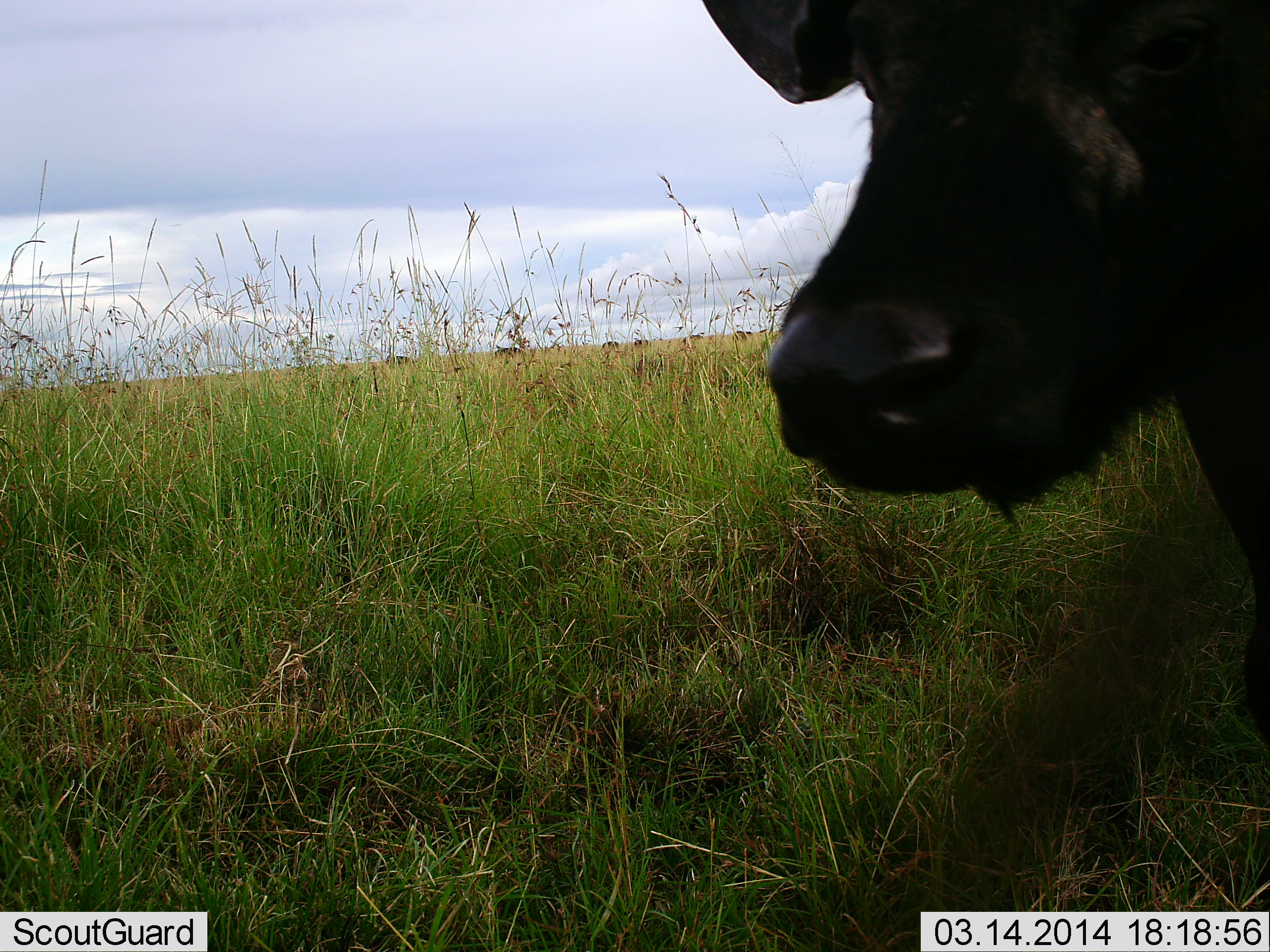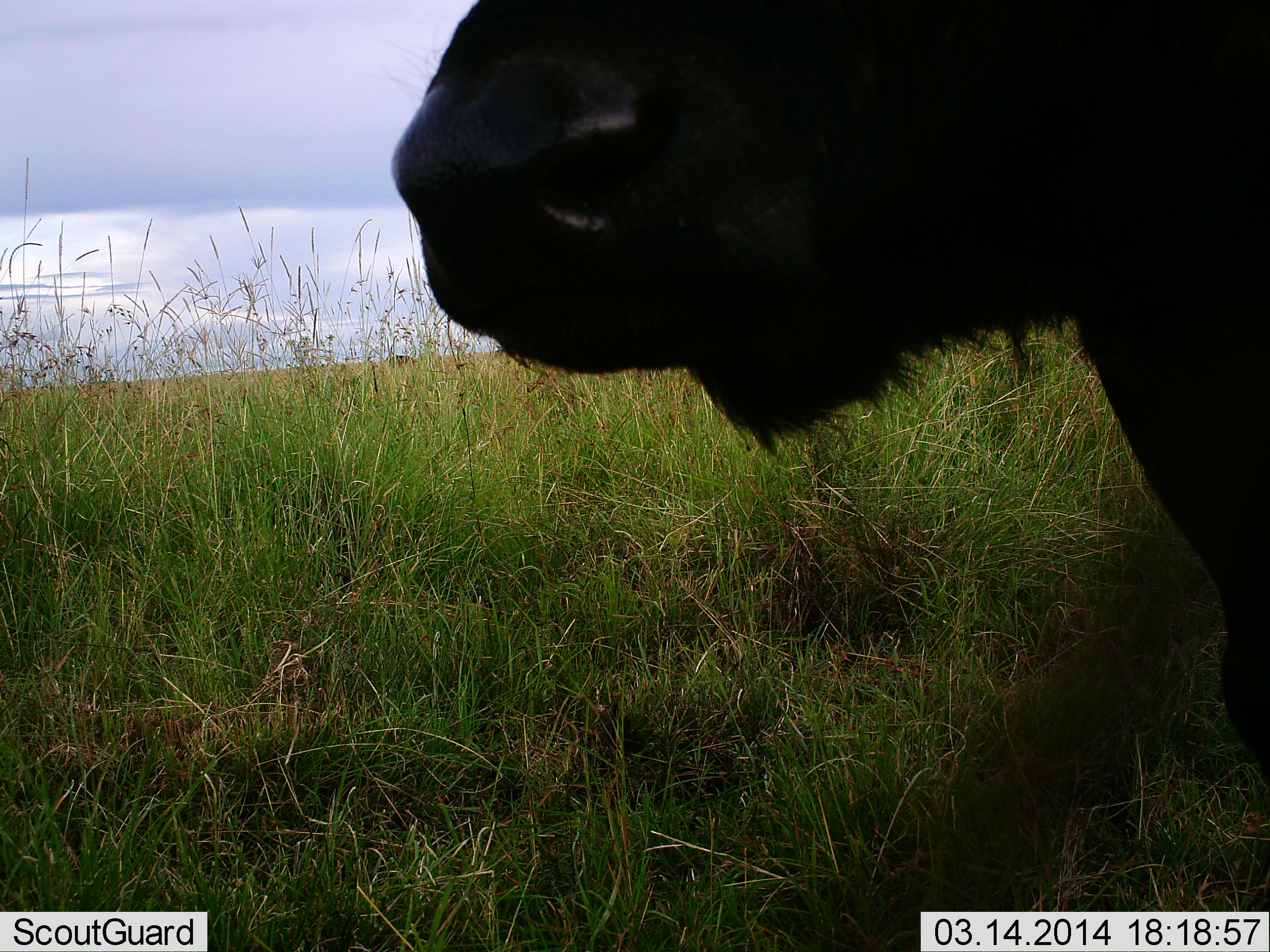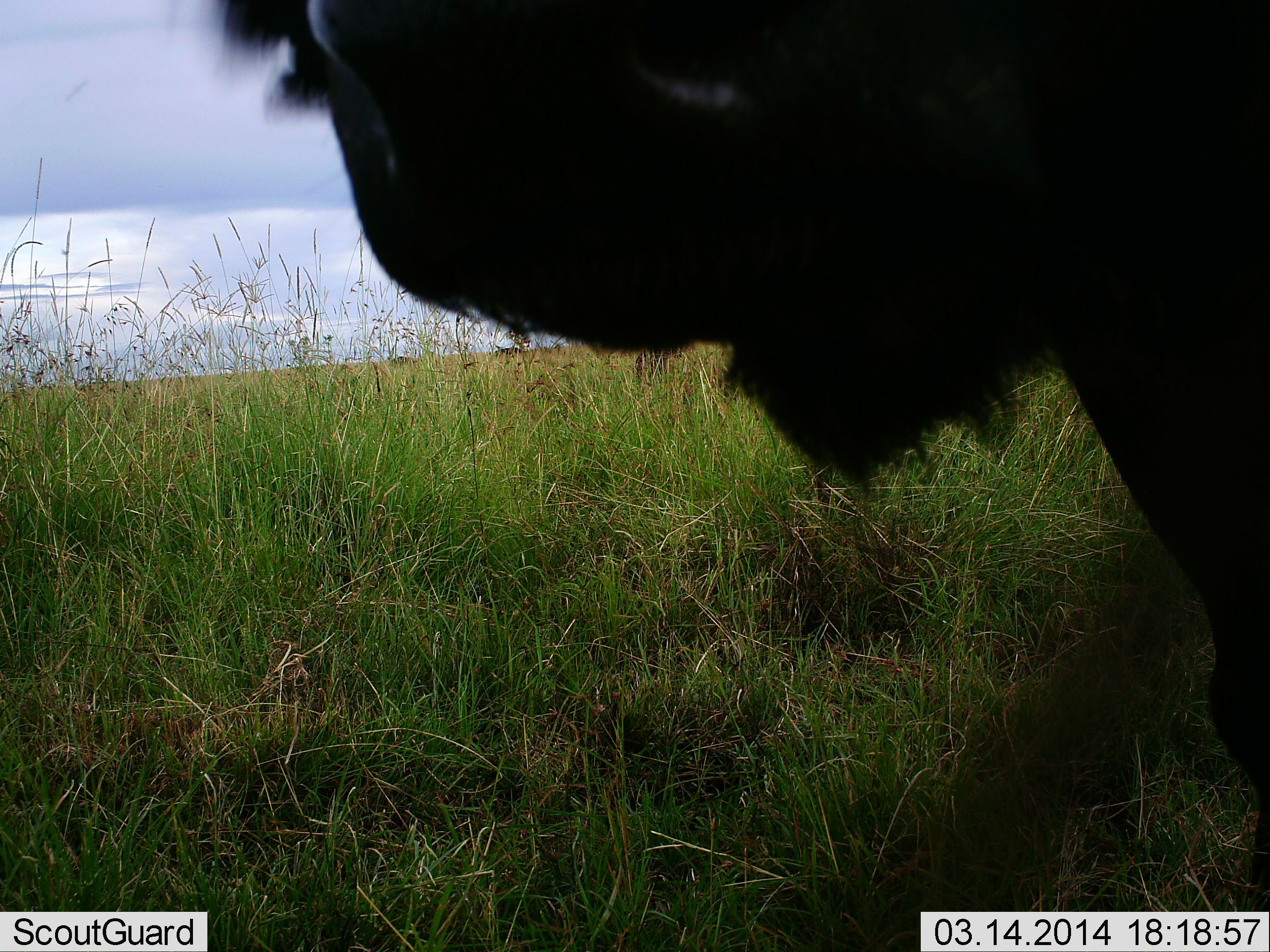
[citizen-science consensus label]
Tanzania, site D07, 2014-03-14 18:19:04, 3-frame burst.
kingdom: Animalia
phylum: Chordata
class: Mammalia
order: Artiodactyla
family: Bovidae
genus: Syncerus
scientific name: Syncerus caffer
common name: cape buffalo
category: buffalo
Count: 1.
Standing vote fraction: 69%.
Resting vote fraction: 6%.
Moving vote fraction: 18%.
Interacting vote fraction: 10%.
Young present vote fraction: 2%.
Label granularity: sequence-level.